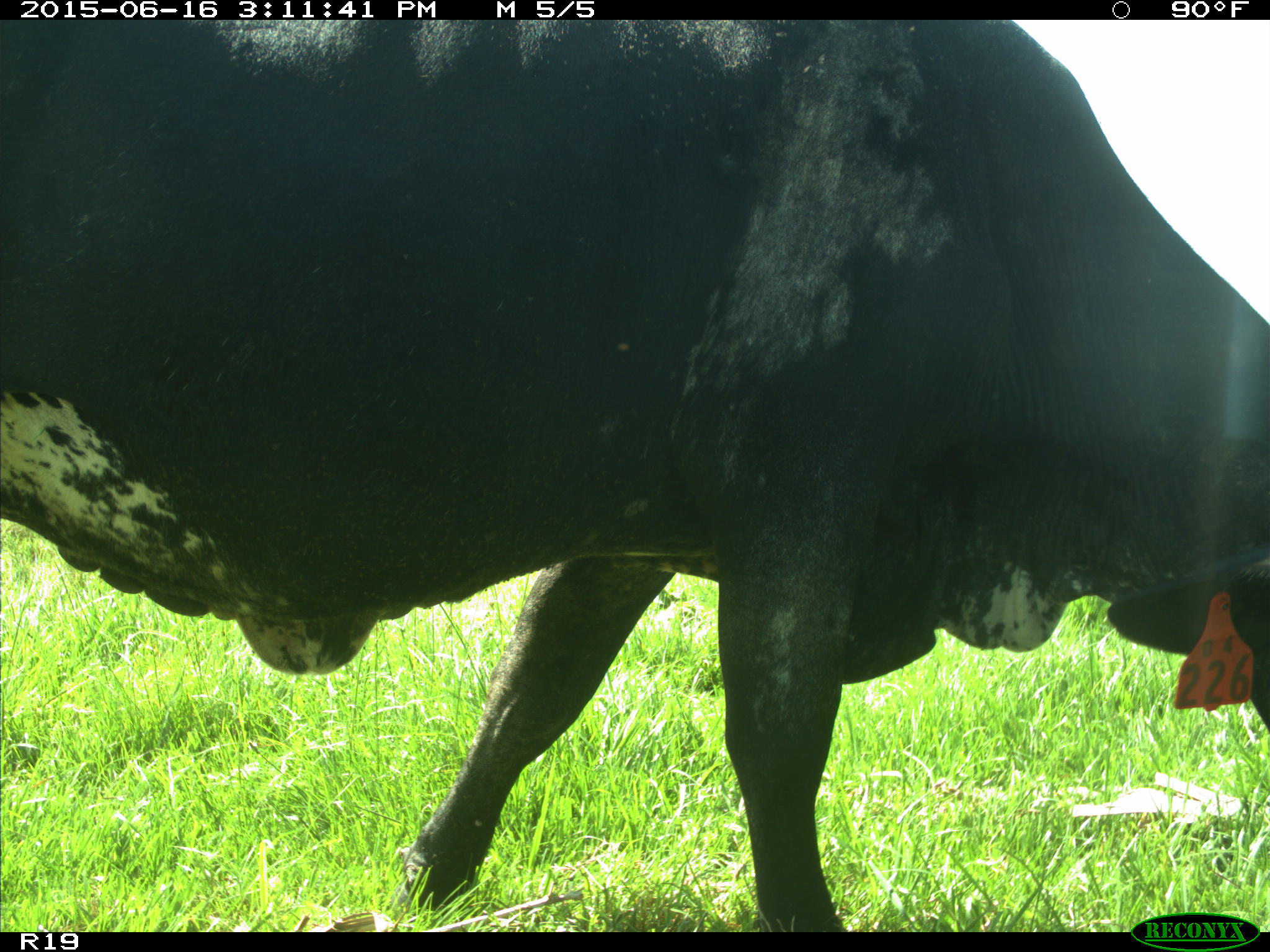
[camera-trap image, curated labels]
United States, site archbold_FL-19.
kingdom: Animalia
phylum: Chordata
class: Mammalia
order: Artiodactyla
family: Bovidae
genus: Bos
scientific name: Bos taurus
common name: domestic cow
Bos taurus (domestic cow).